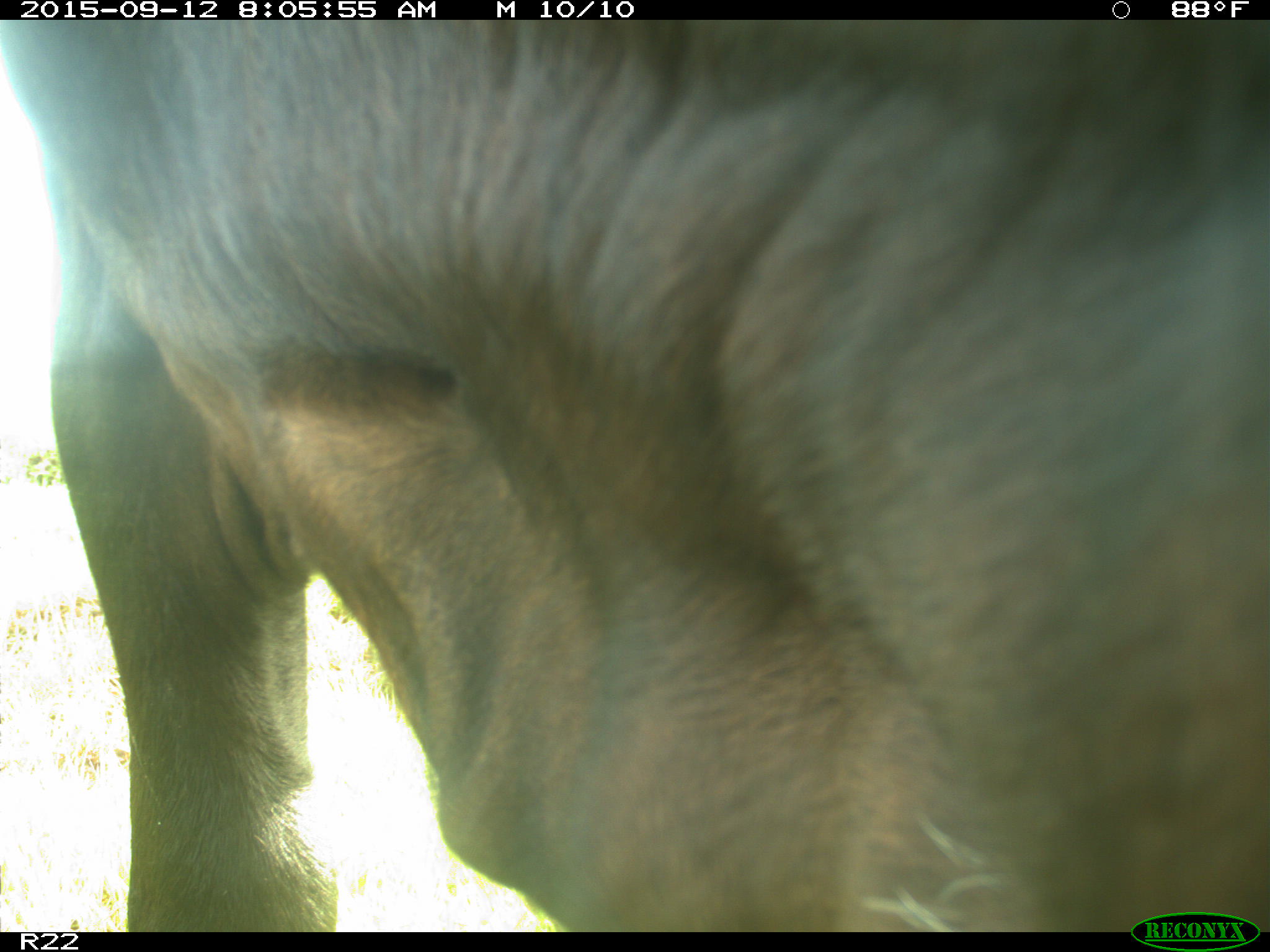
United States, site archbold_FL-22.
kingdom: Animalia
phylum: Chordata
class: Mammalia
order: Artiodactyla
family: Bovidae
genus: Bos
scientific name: Bos taurus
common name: domestic cow